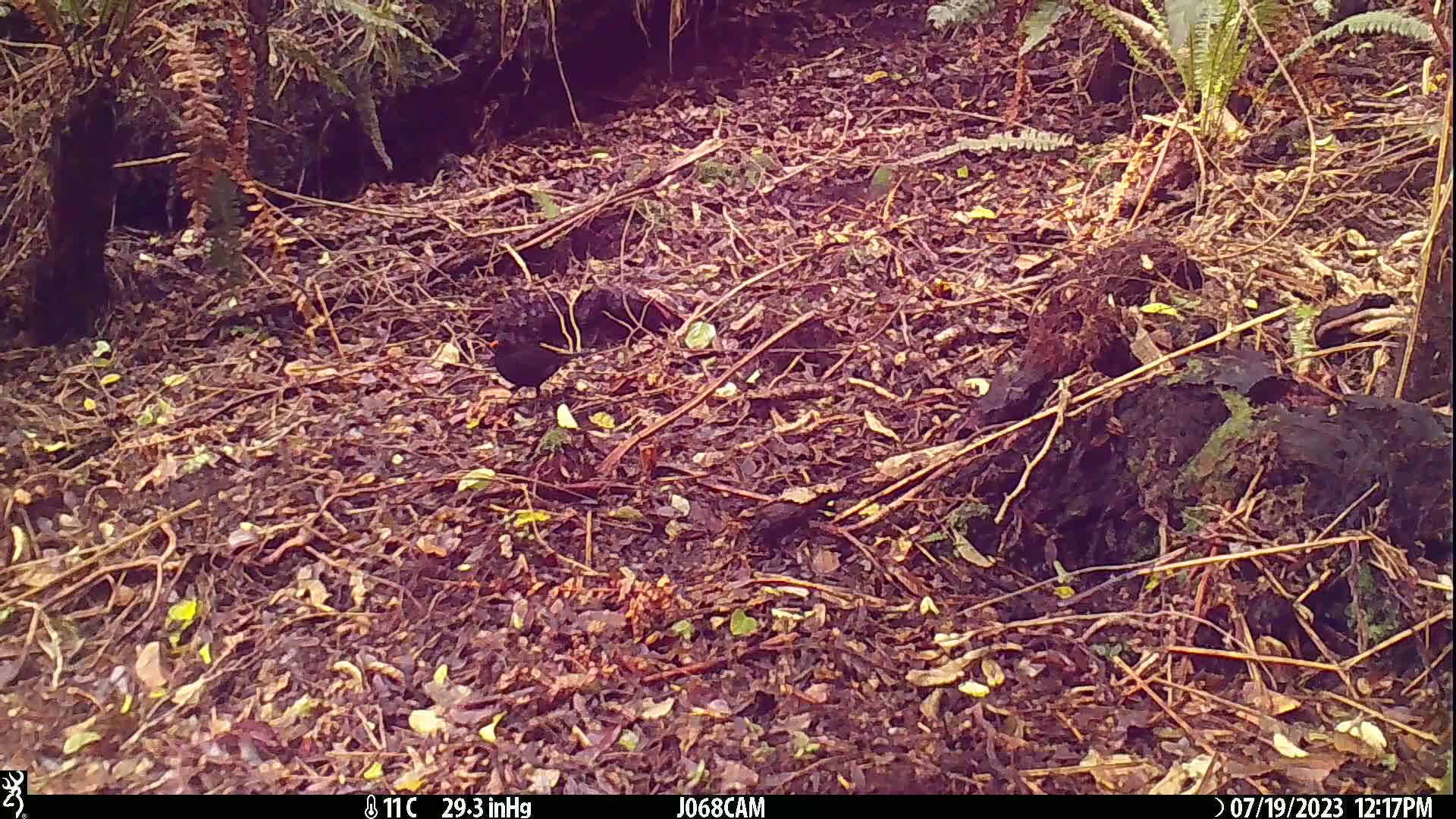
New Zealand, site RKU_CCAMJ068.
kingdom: Animalia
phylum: Chordata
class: Aves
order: Passeriformes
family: Turdidae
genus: Turdus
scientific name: Turdus merula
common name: eurasian blackbird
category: blackbird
Blackbird (eurasian blackbird) (Turdus merula).